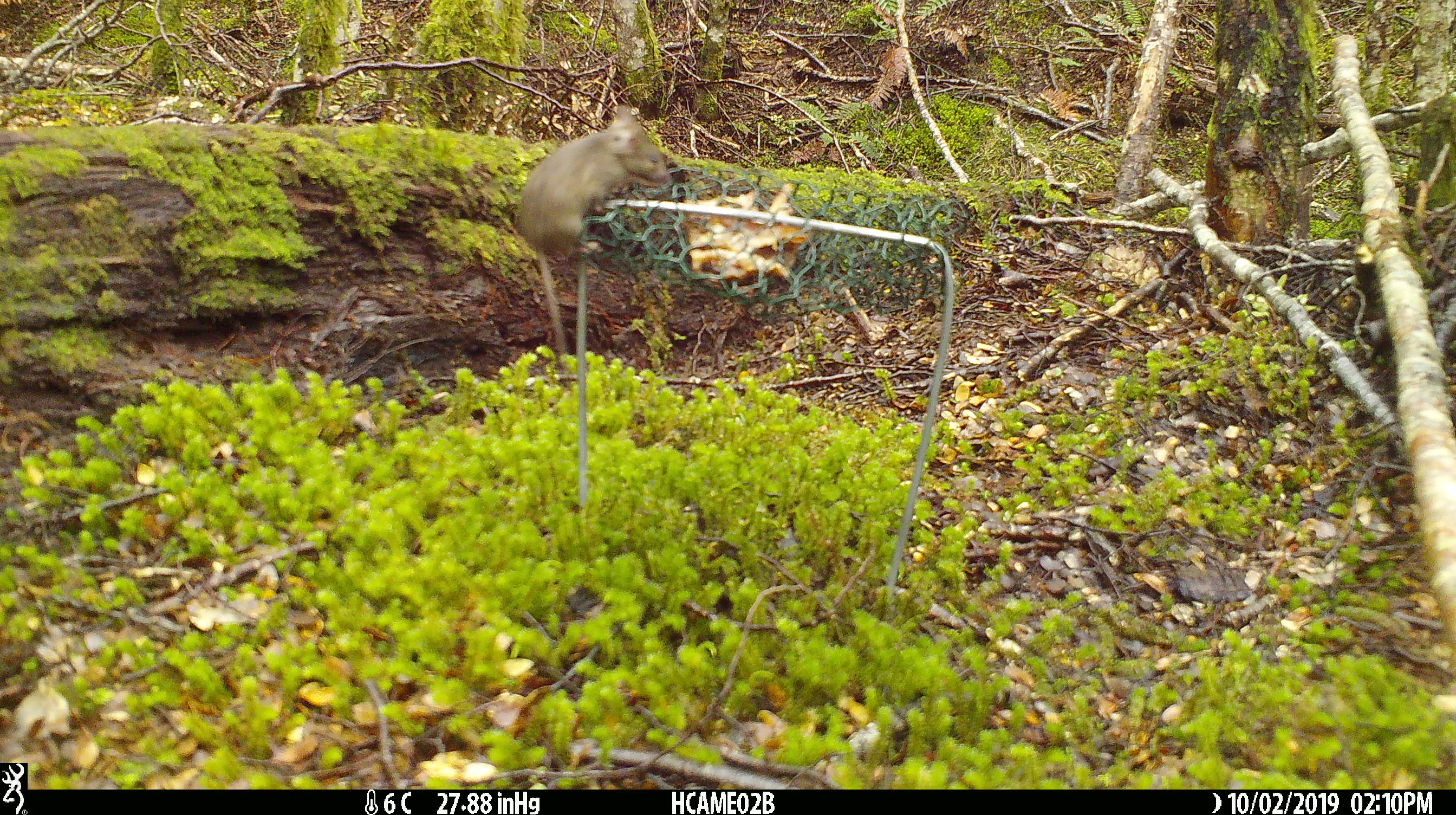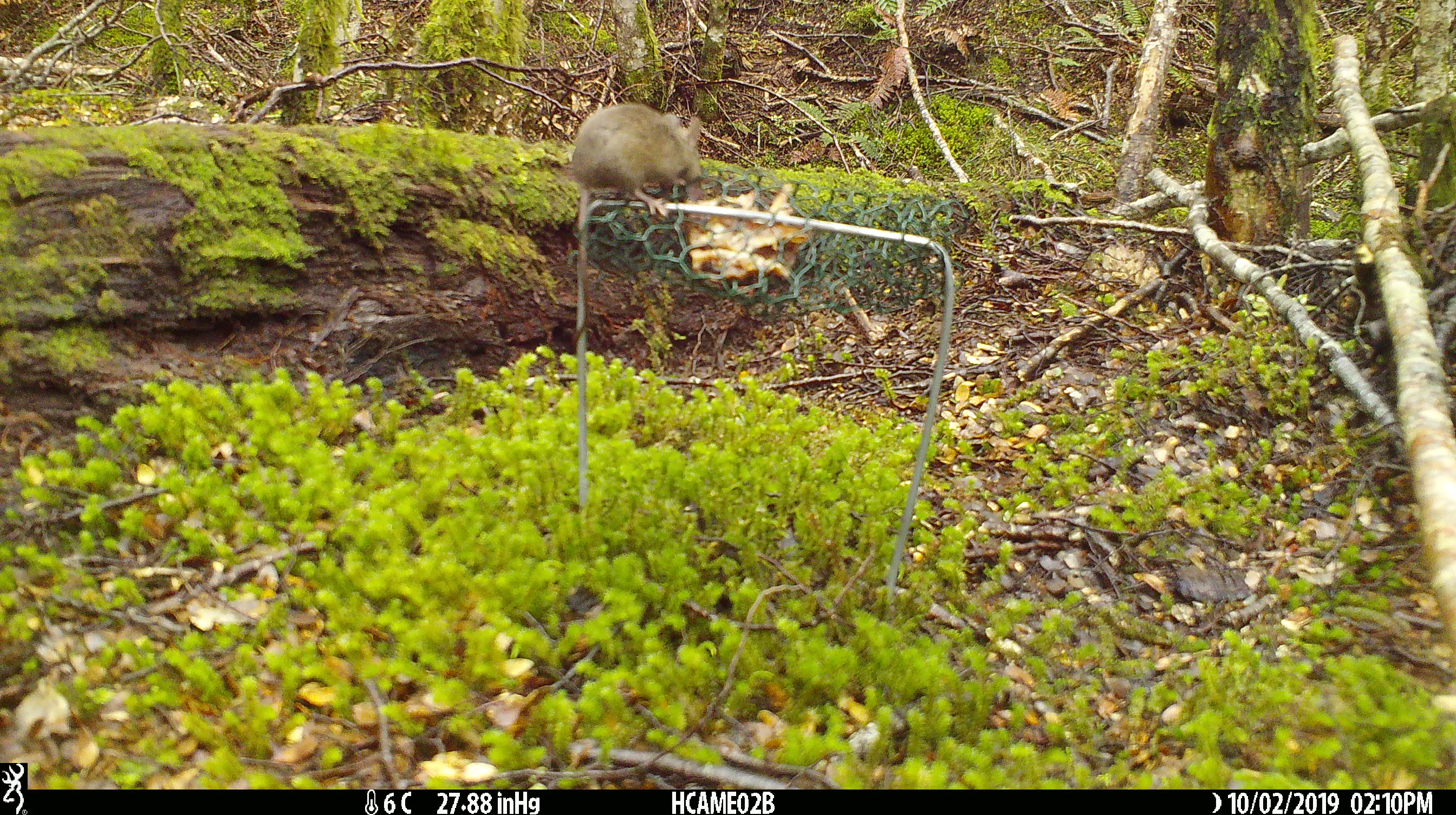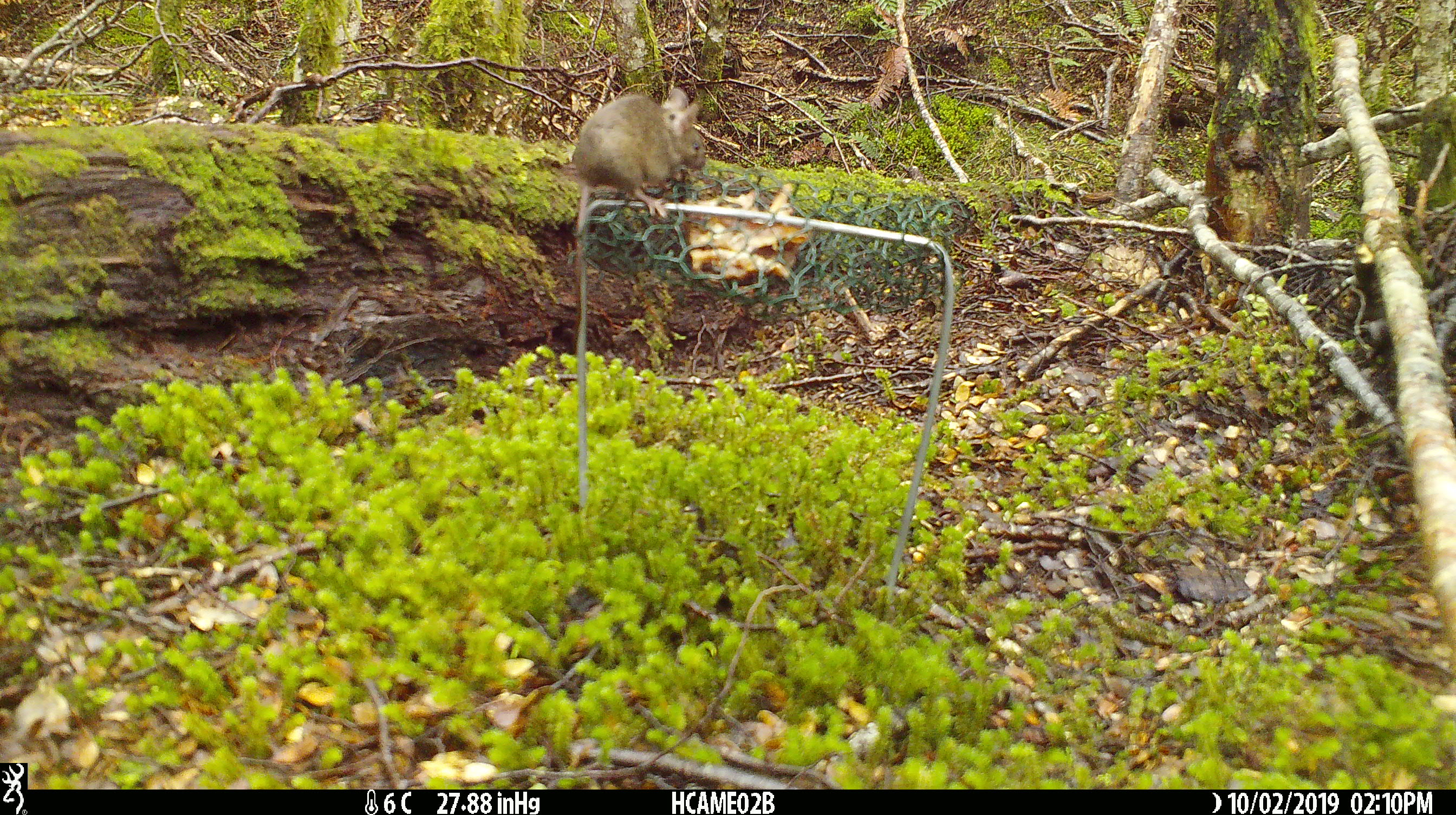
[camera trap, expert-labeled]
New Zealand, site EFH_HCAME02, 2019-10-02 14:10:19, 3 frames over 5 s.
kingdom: Animalia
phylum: Chordata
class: Mammalia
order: Rodentia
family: Muridae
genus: Mus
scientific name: Mus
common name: mouse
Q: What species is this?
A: Mouse (Mus).